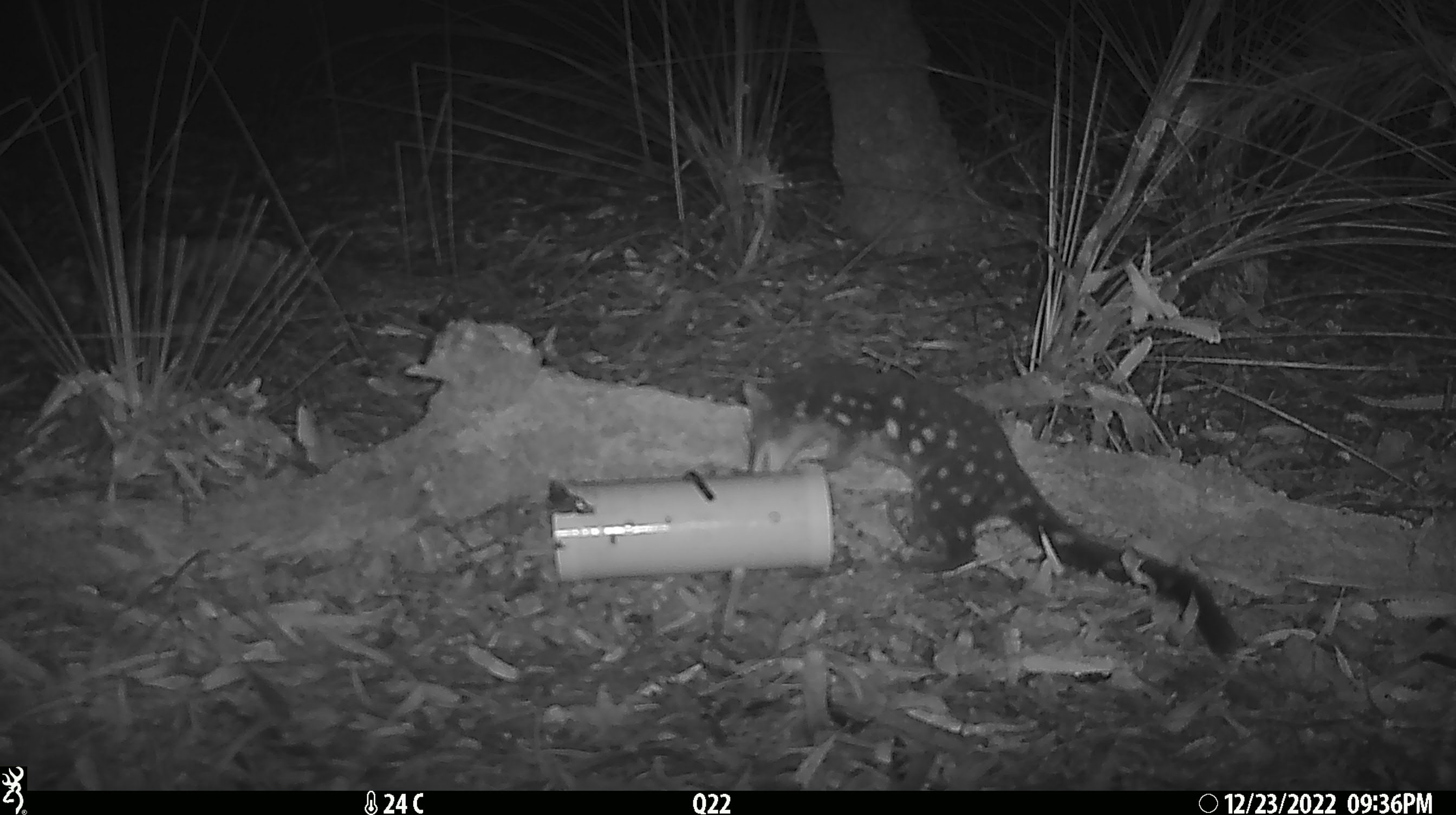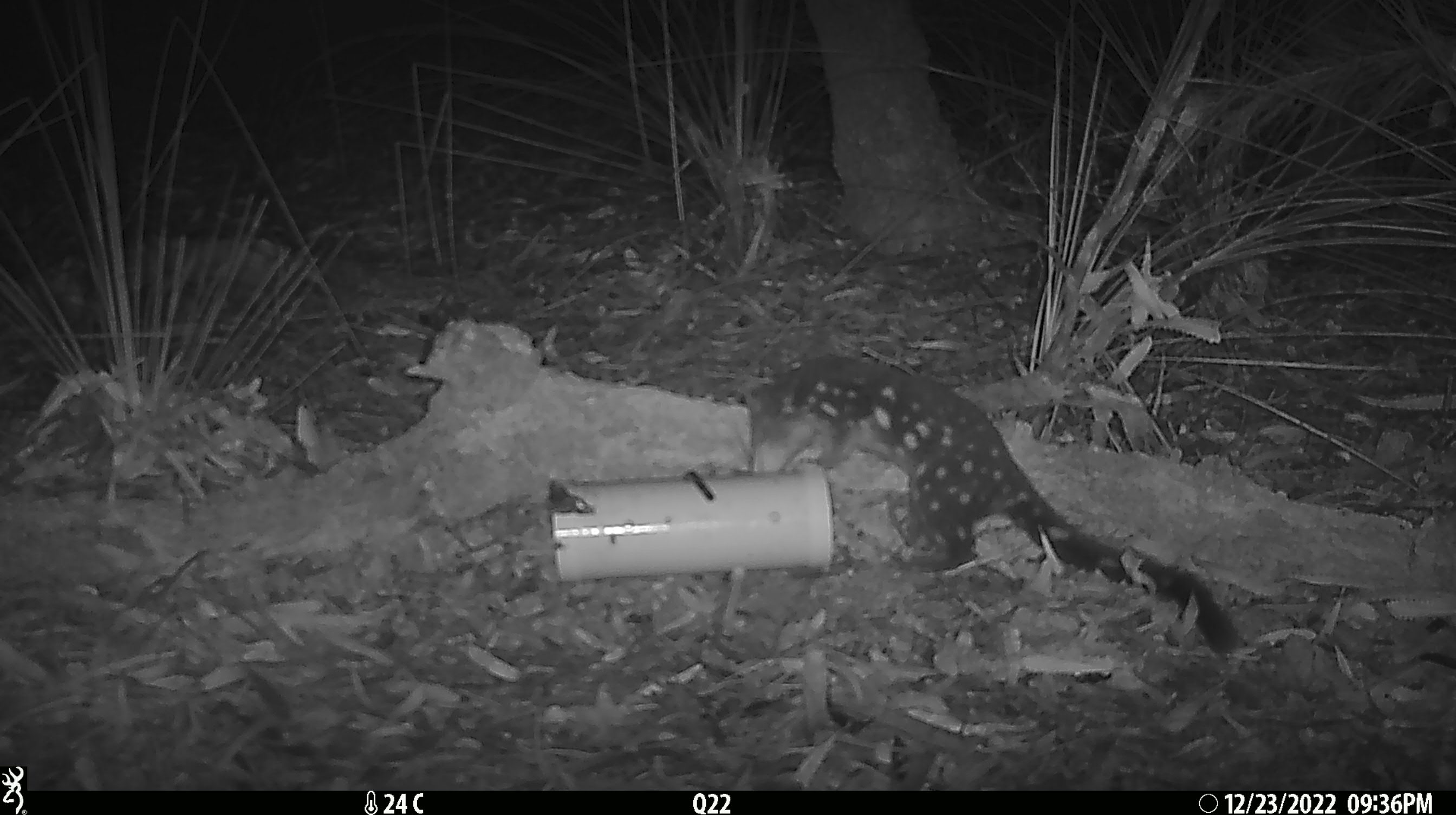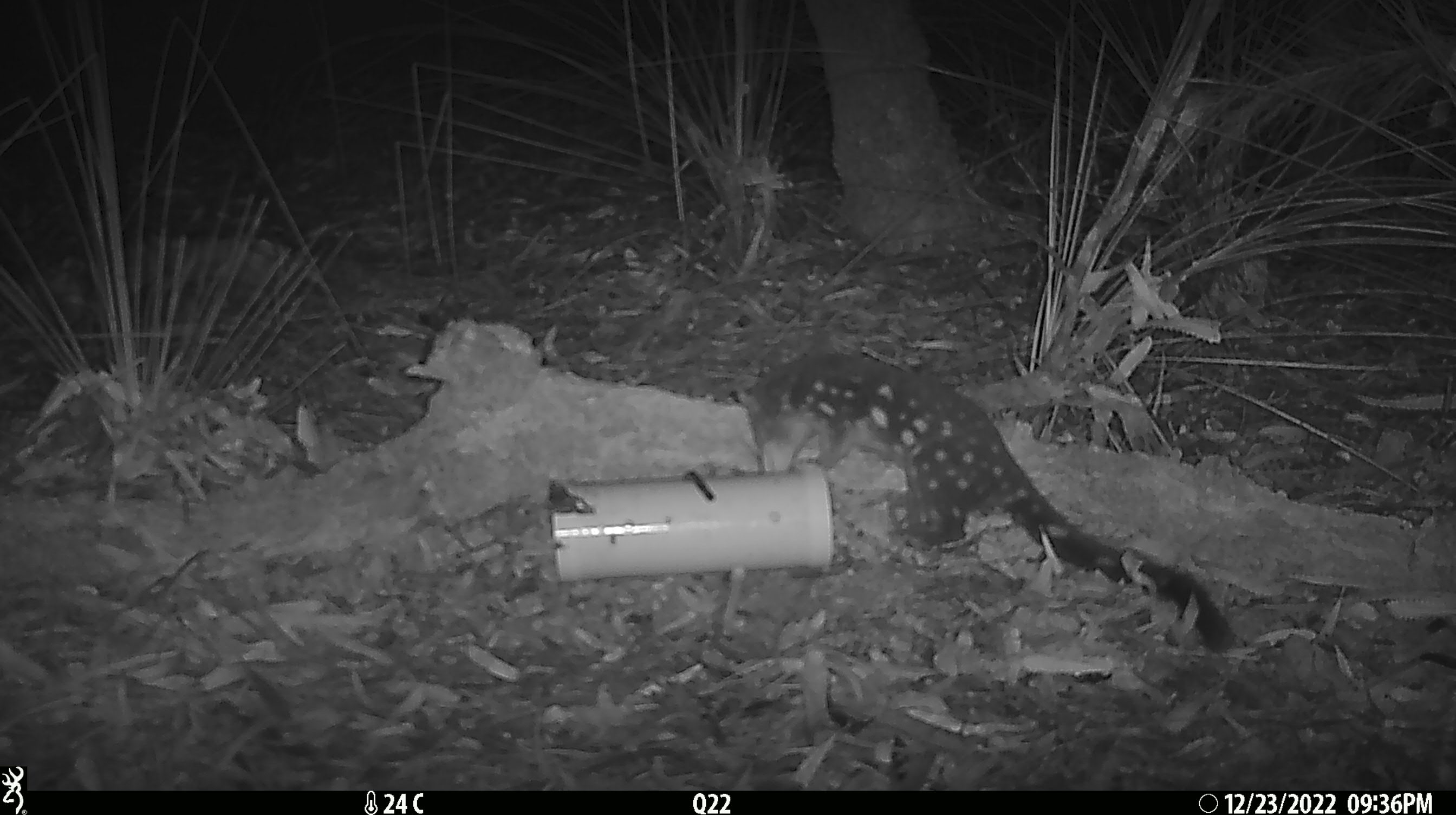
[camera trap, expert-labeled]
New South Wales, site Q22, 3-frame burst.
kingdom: Animalia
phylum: Chordata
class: Mammalia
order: Dasyuromorphia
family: Dasyuridae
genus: Dasyurus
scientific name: Dasyurus maculatus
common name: spotted-tailed quoll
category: quoll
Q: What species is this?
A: Quoll (spotted-tailed quoll) (Dasyurus maculatus).